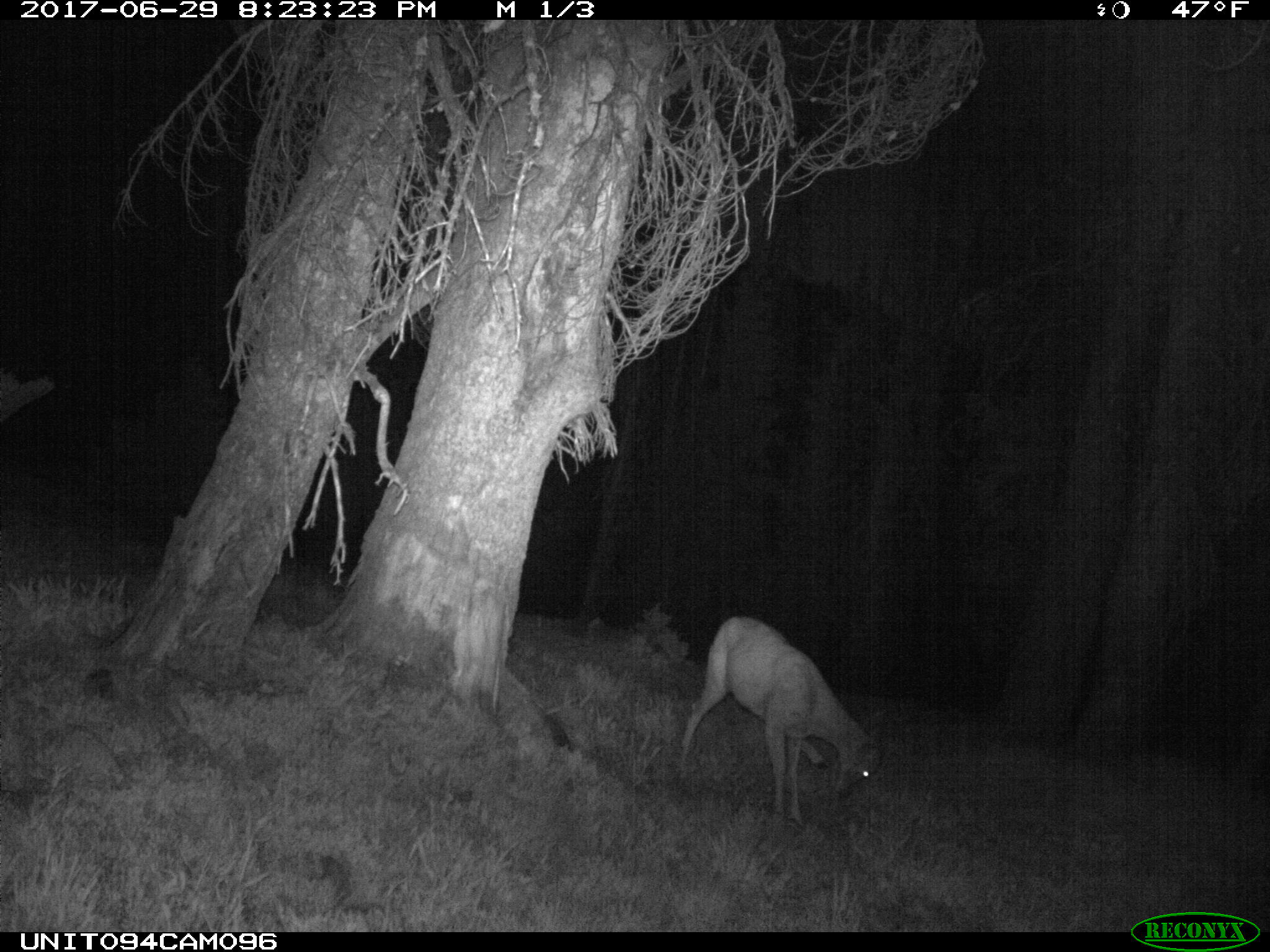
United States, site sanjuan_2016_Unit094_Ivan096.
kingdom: Animalia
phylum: Chordata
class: Mammalia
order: Artiodactyla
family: Cervidae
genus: Odocoileus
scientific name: Odocoileus hemionus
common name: mule deer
Odocoileus hemionus (mule deer).